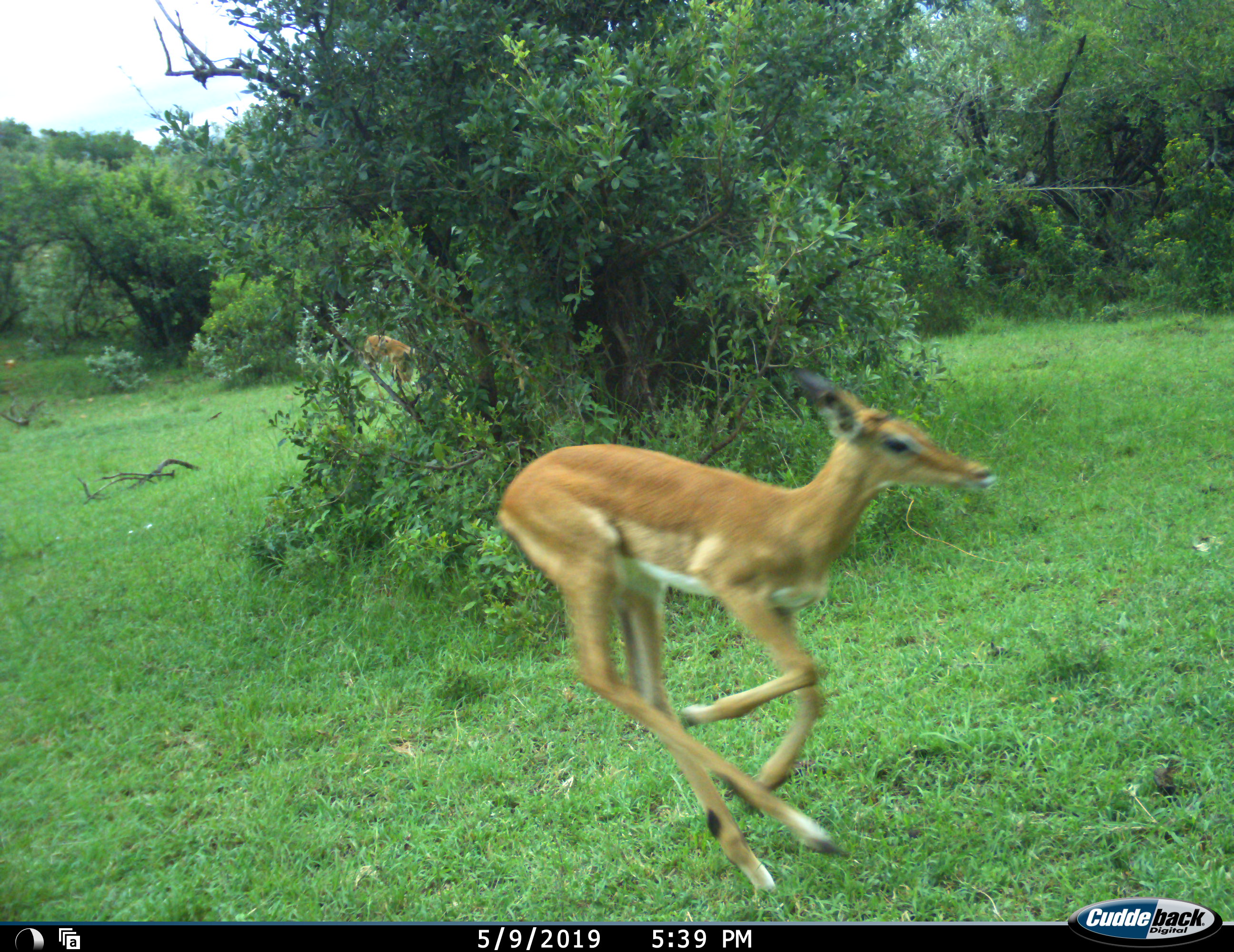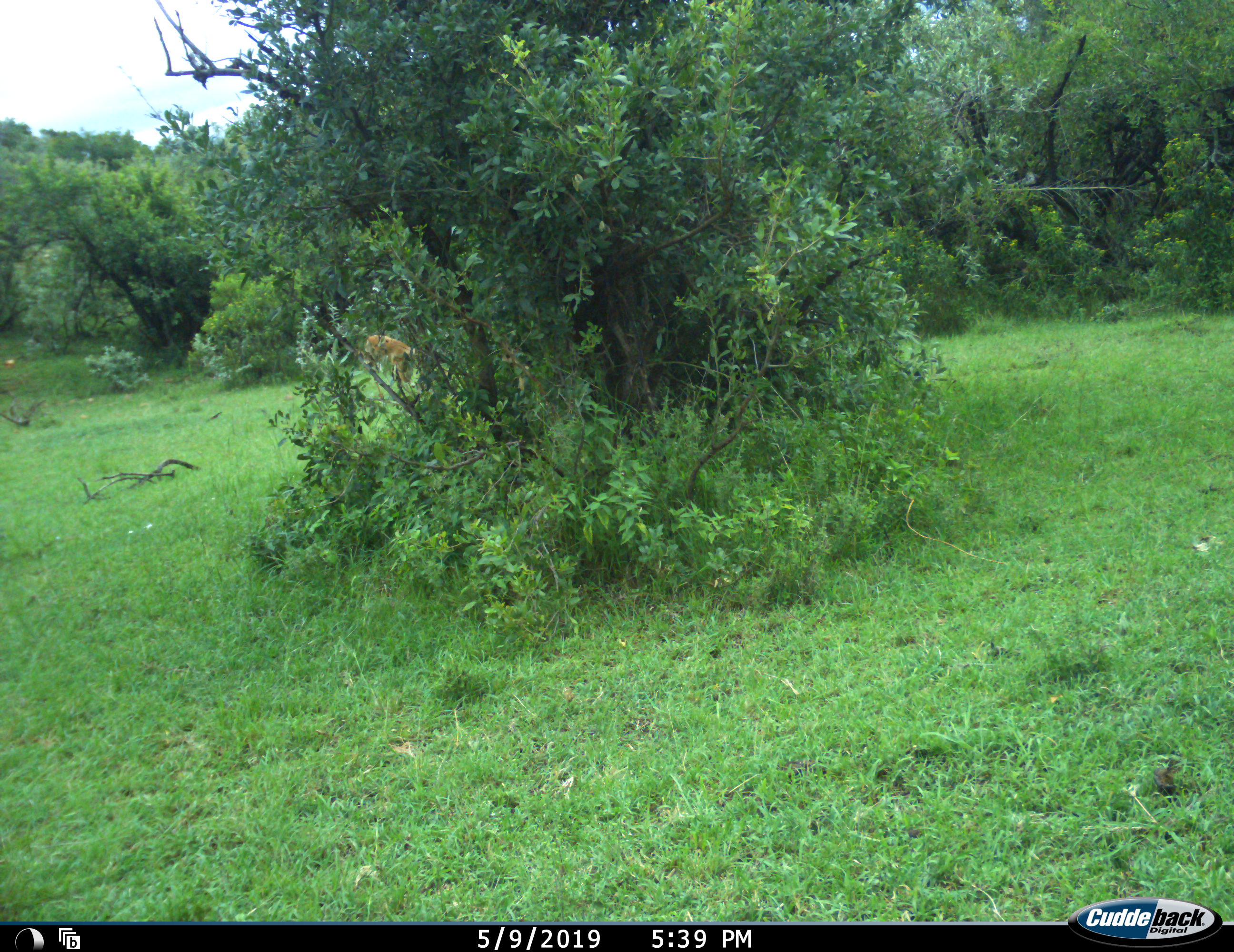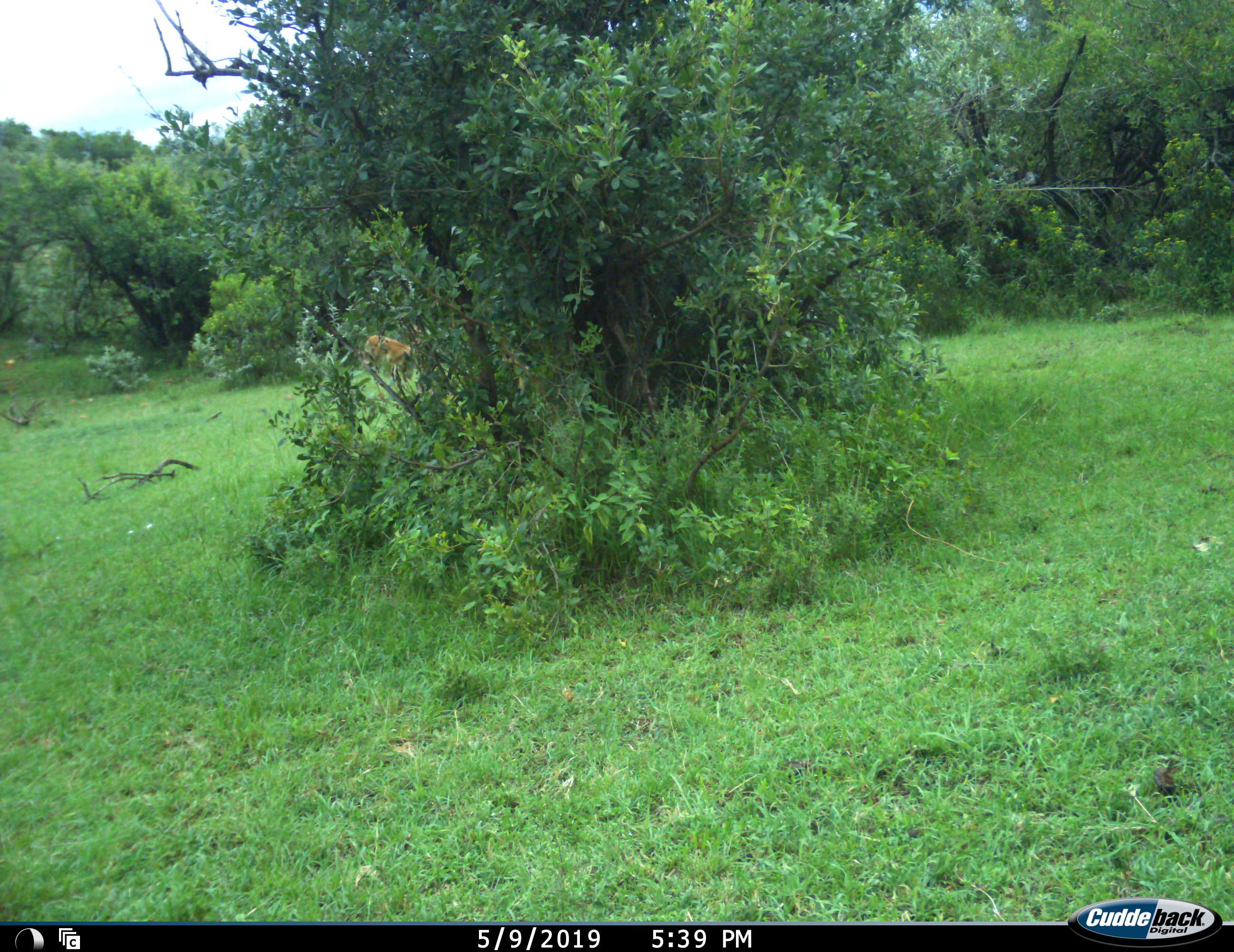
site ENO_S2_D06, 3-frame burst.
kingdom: Animalia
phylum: Chordata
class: Mammalia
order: Artiodactyla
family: Bovidae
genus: Aepyceros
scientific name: Aepyceros melampus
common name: impala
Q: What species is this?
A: Impala (Aepyceros melampus).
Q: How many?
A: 2.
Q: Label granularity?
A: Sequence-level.